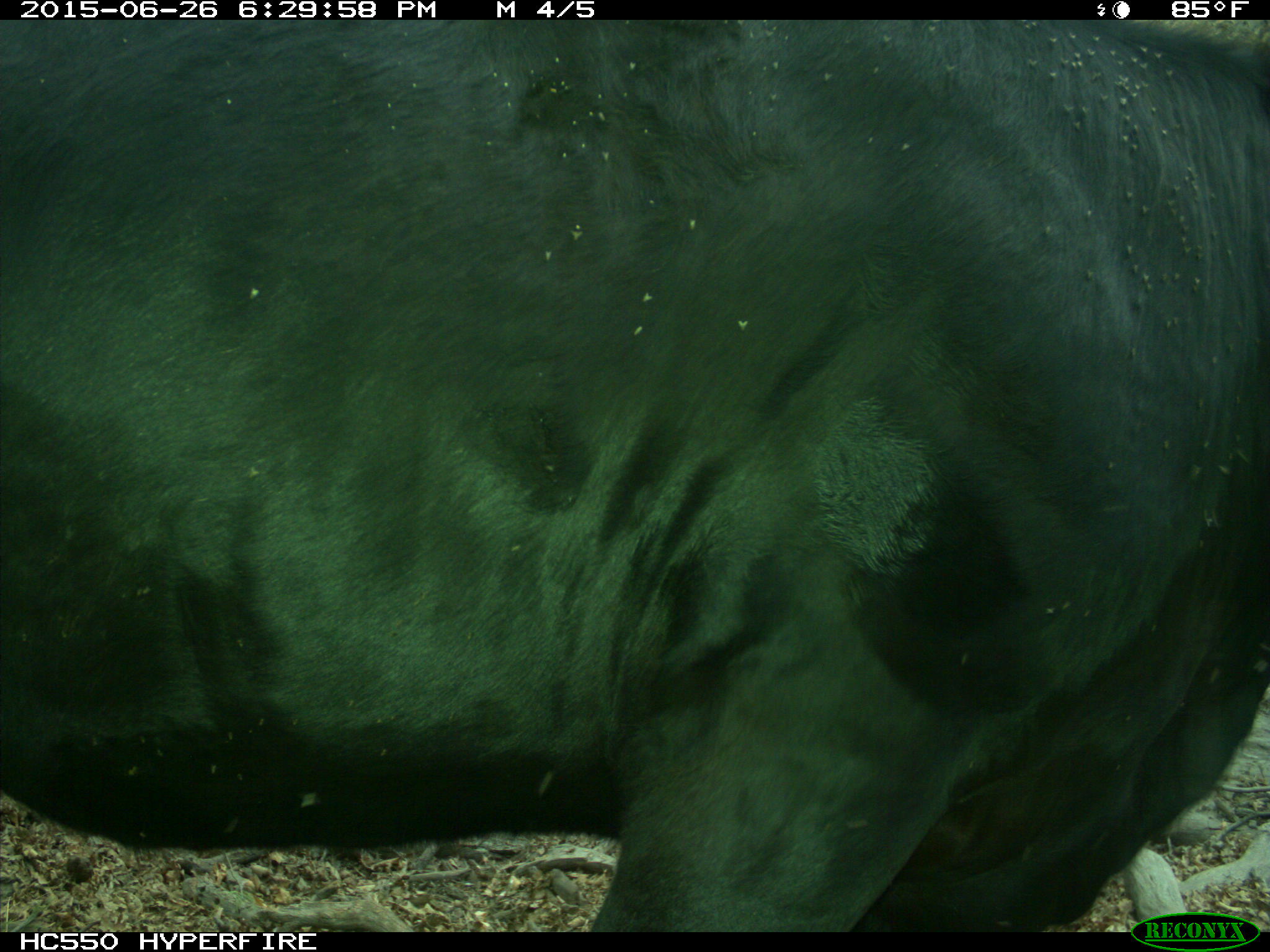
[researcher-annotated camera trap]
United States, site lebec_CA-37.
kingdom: Animalia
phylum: Chordata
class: Mammalia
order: Artiodactyla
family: Bovidae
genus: Bos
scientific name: Bos taurus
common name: domestic cow